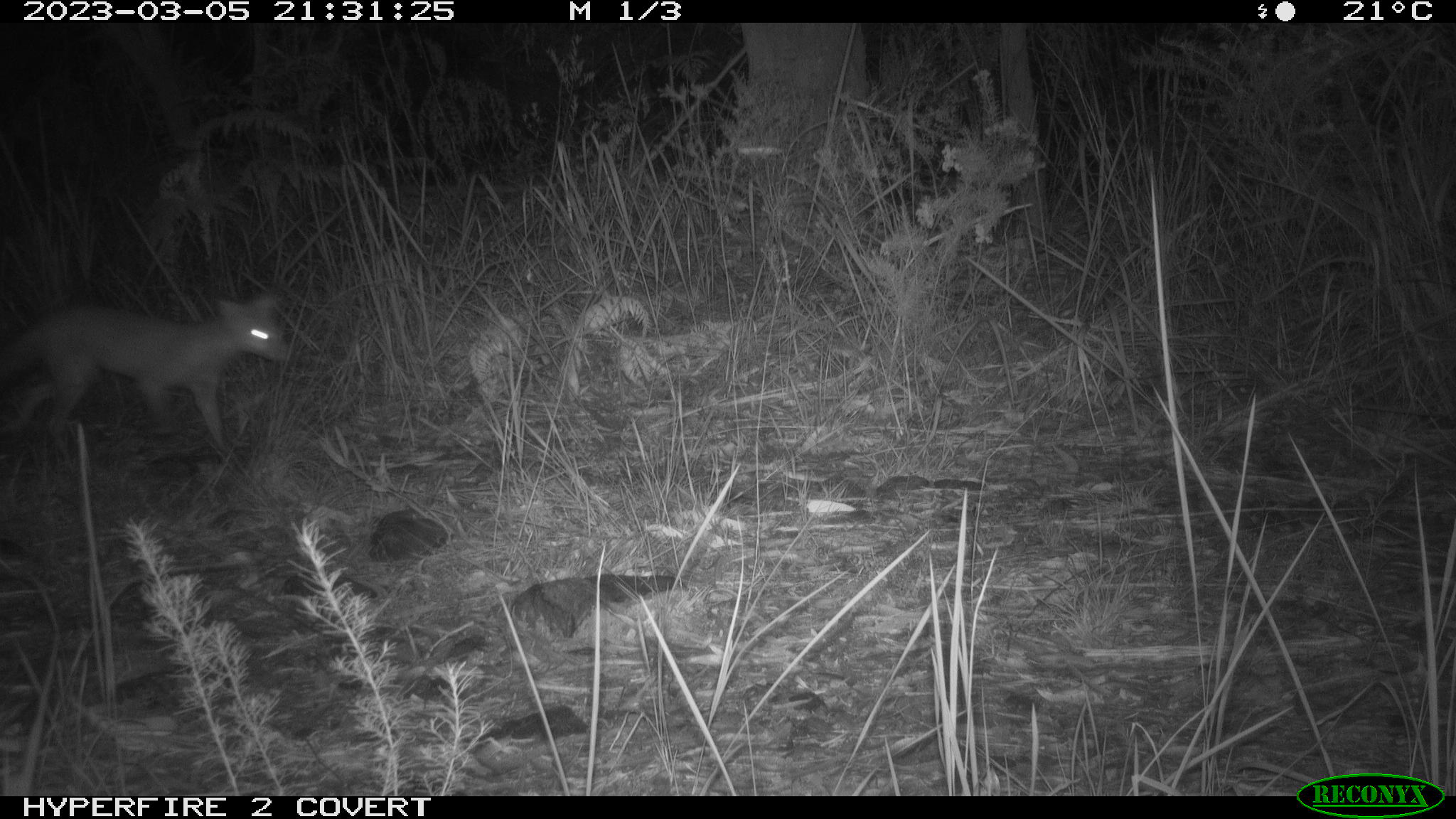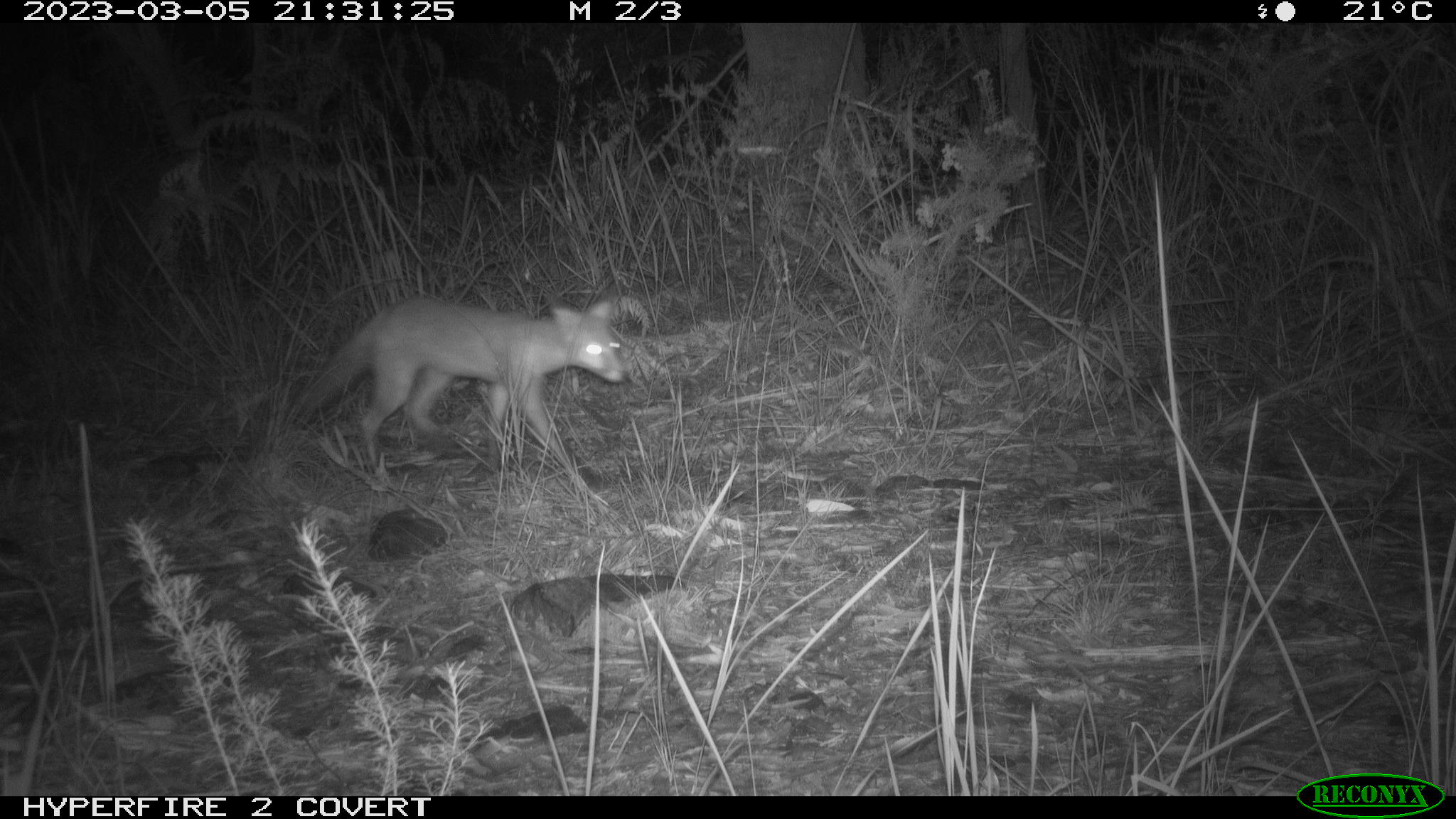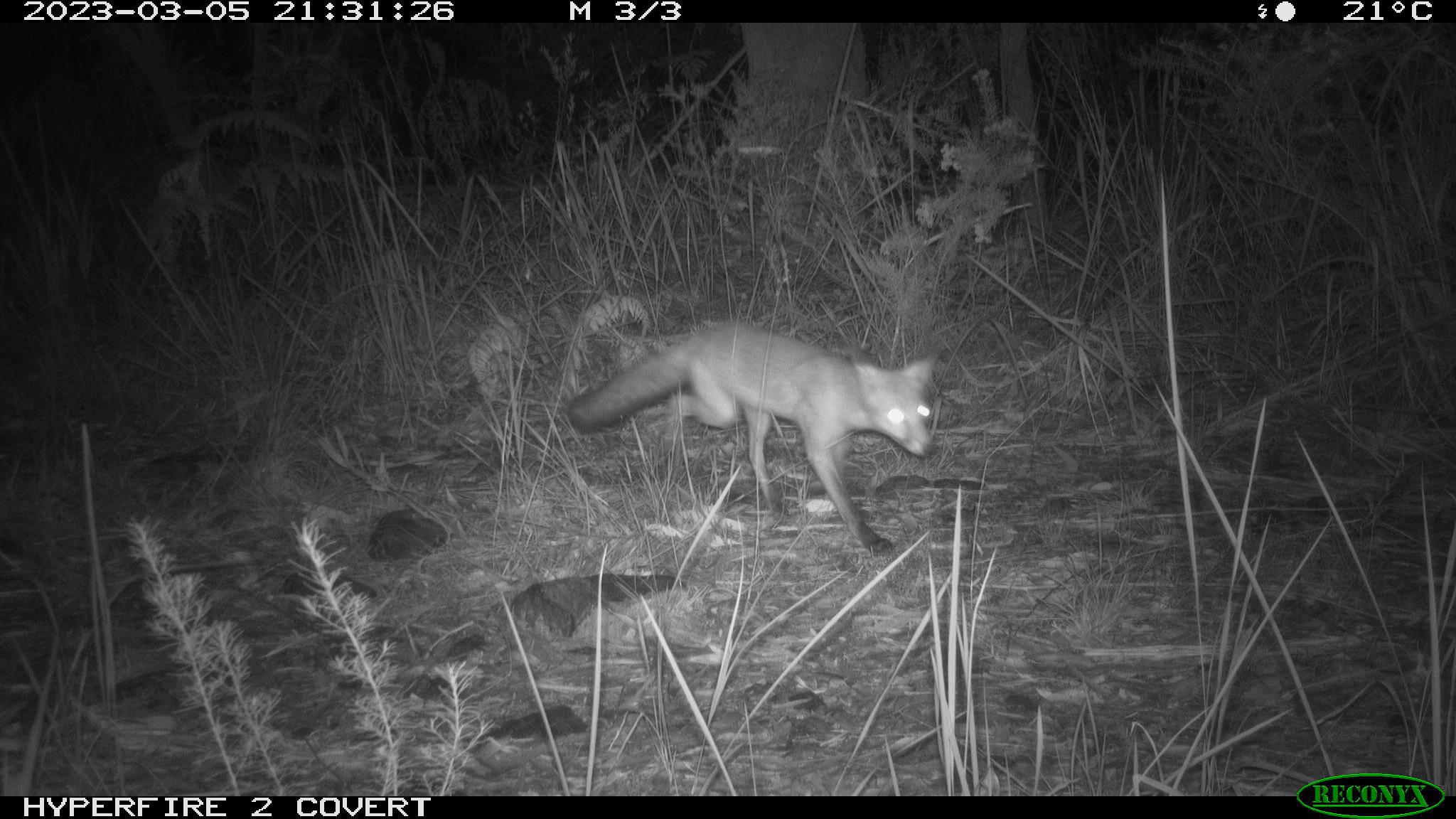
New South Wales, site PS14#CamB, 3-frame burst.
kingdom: Animalia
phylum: Chordata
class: Mammalia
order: Carnivora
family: Canidae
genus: Vulpes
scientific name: Vulpes vulpes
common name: red fox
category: fox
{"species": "fox (red fox) (Vulpes vulpes)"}